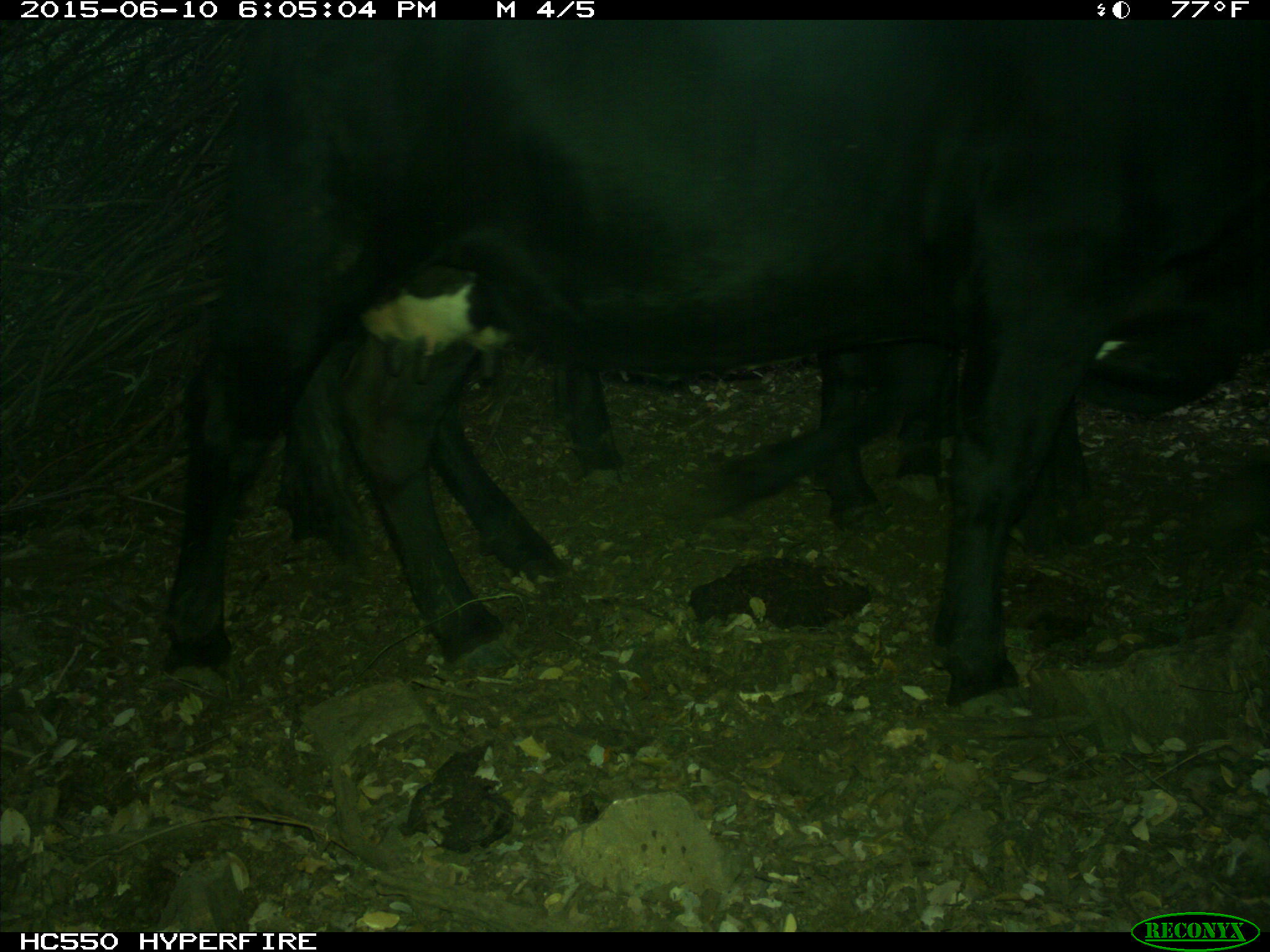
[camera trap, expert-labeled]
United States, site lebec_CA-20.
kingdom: Animalia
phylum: Chordata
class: Mammalia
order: Artiodactyla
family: Bovidae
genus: Bos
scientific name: Bos taurus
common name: domestic cow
Bos taurus (domestic cow).